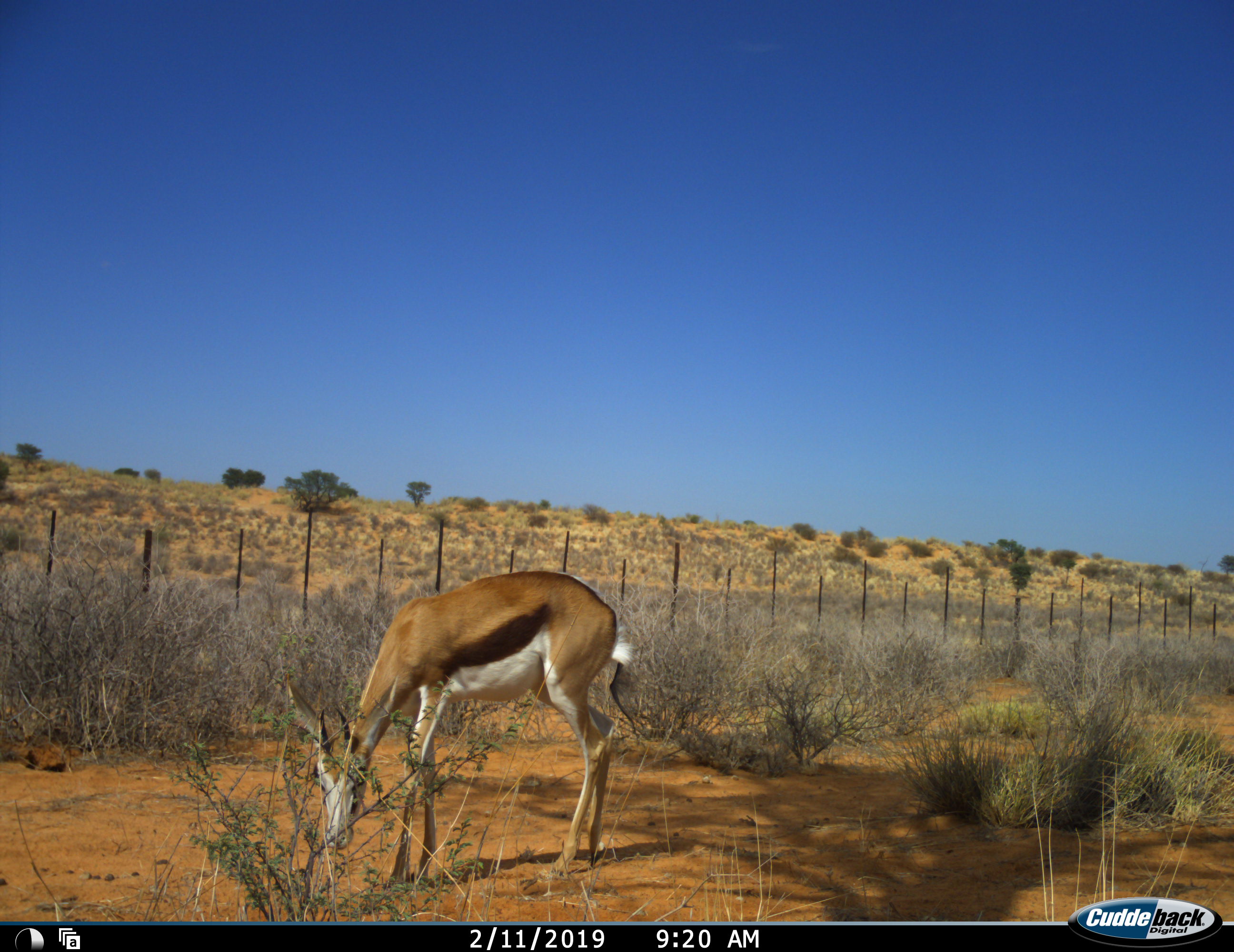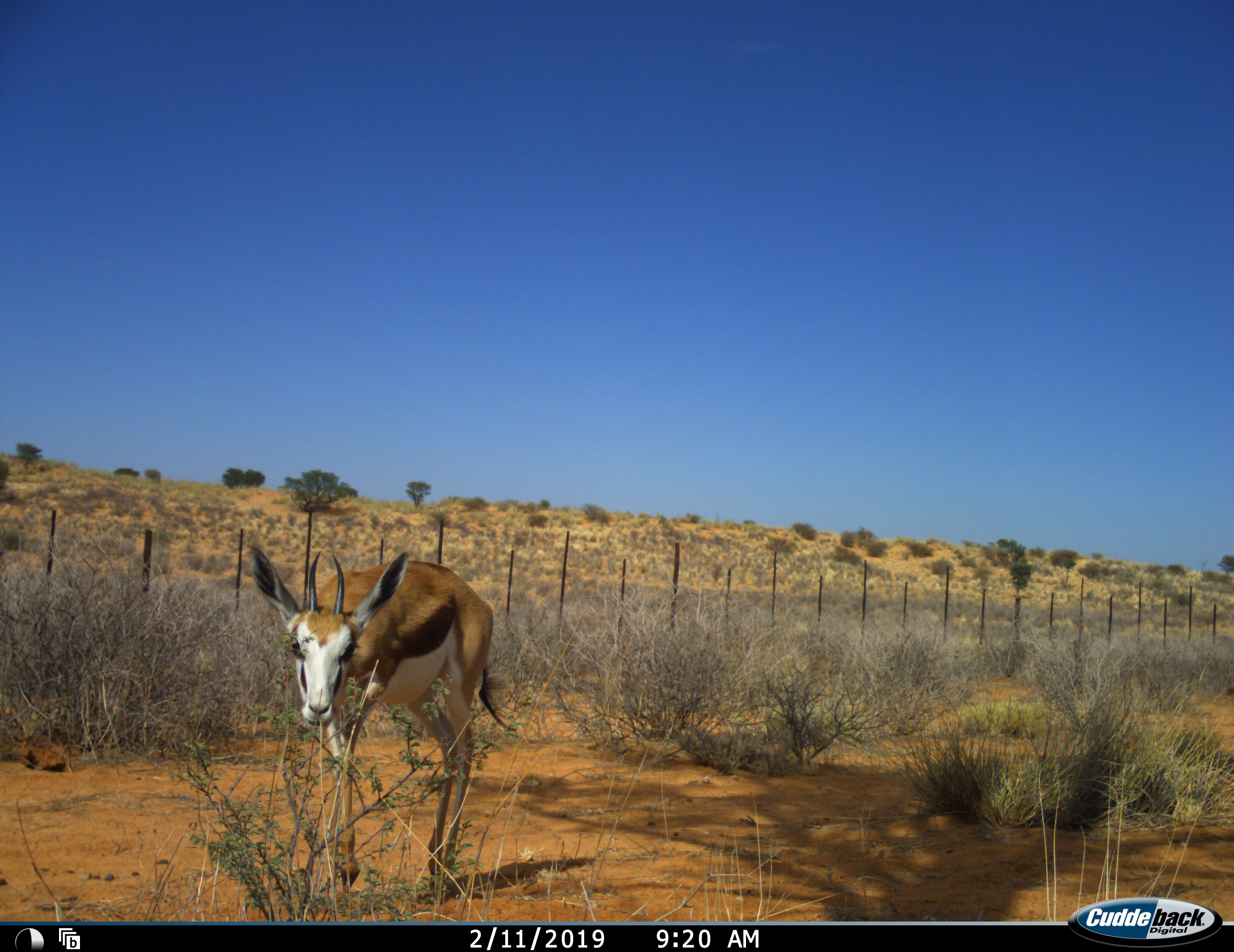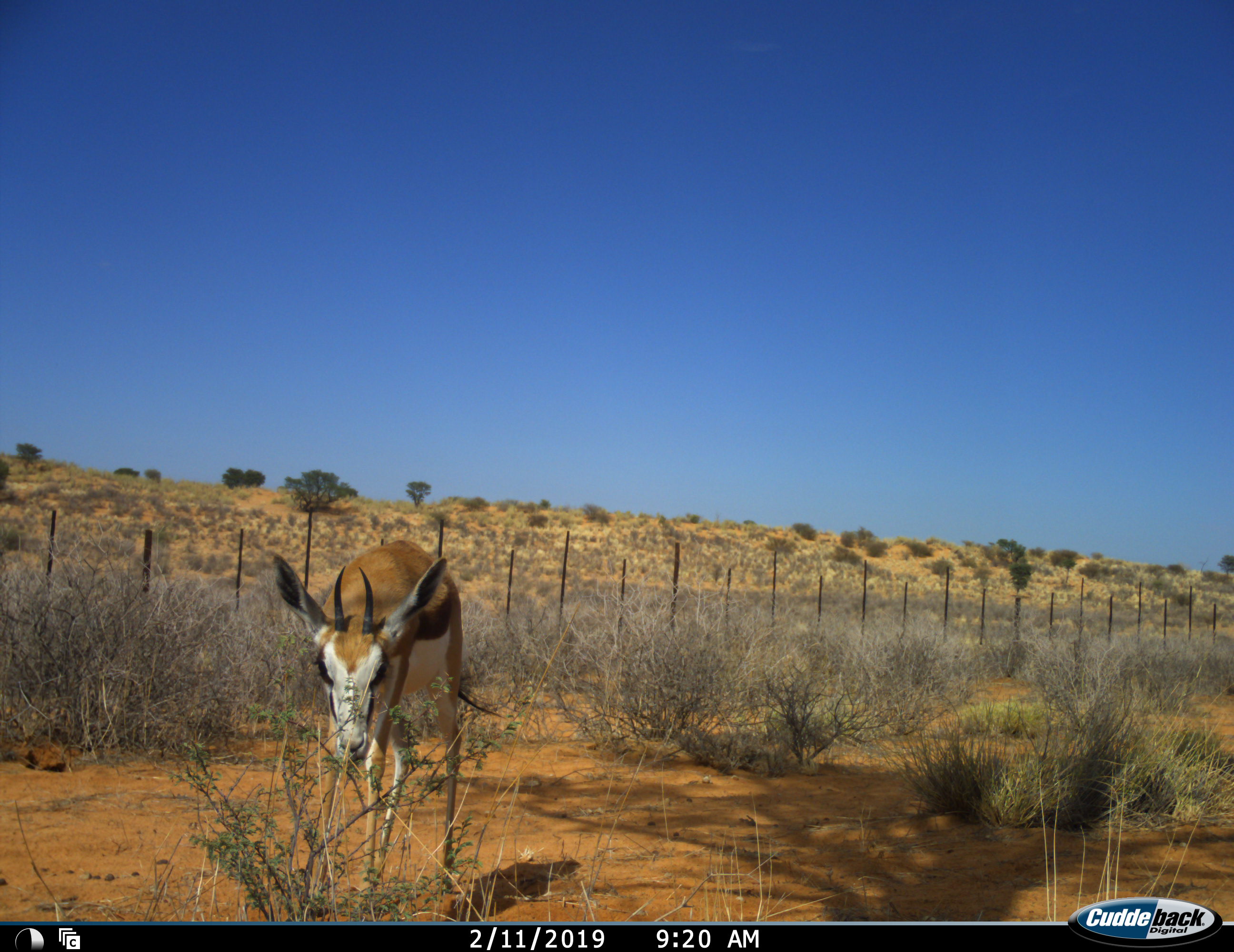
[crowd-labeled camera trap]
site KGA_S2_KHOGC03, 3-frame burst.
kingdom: Animalia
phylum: Chordata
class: Mammalia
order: Artiodactyla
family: Bovidae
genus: Antidorcas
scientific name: Antidorcas marsupialis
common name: springbok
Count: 1.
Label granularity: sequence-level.